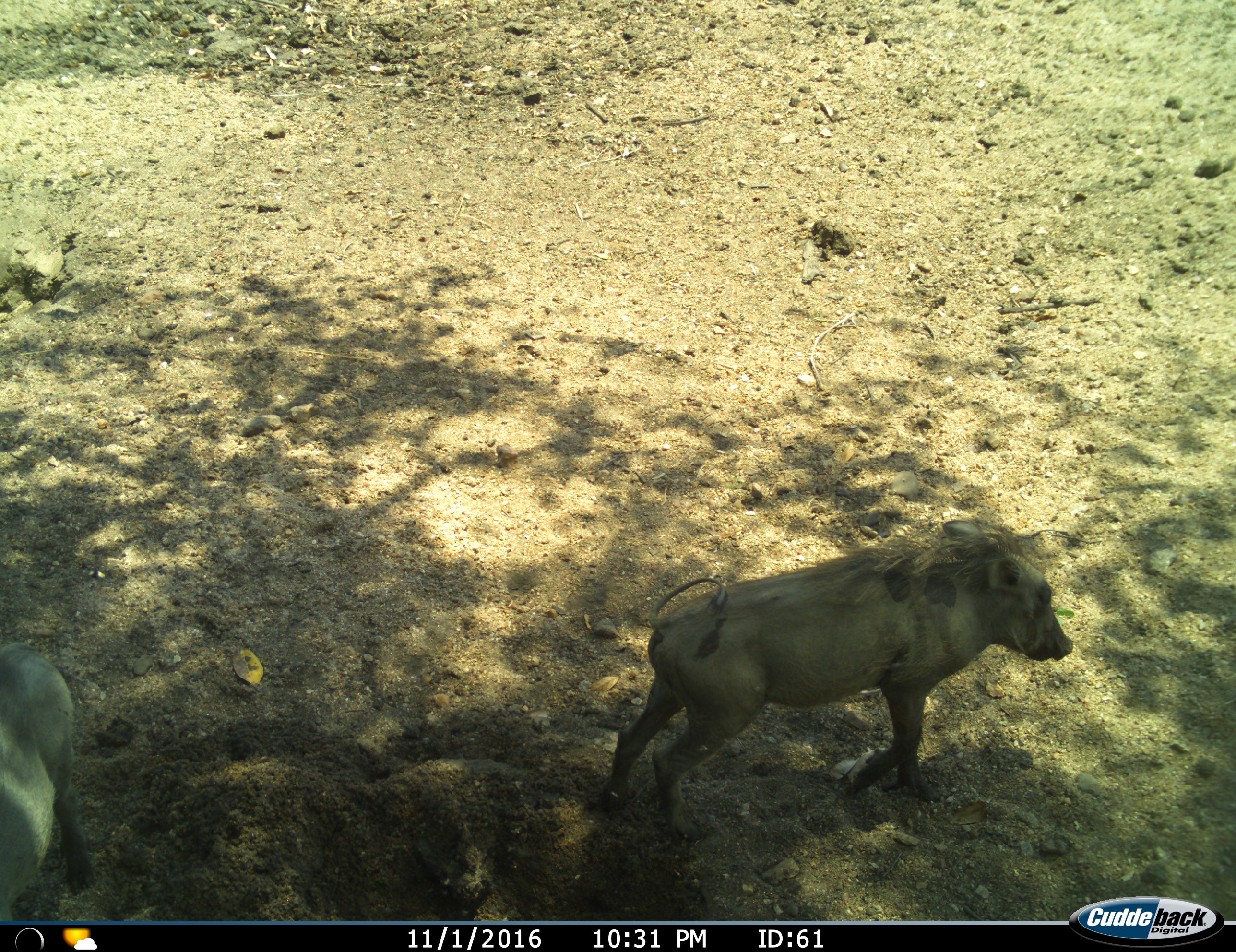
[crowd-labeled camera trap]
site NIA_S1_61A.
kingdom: Animalia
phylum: Chordata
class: Mammalia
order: Artiodactyla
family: Suidae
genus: Phacochoerus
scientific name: Phacochoerus africanus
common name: warthog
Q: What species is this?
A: Warthog (Phacochoerus africanus).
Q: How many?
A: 2.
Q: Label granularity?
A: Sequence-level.